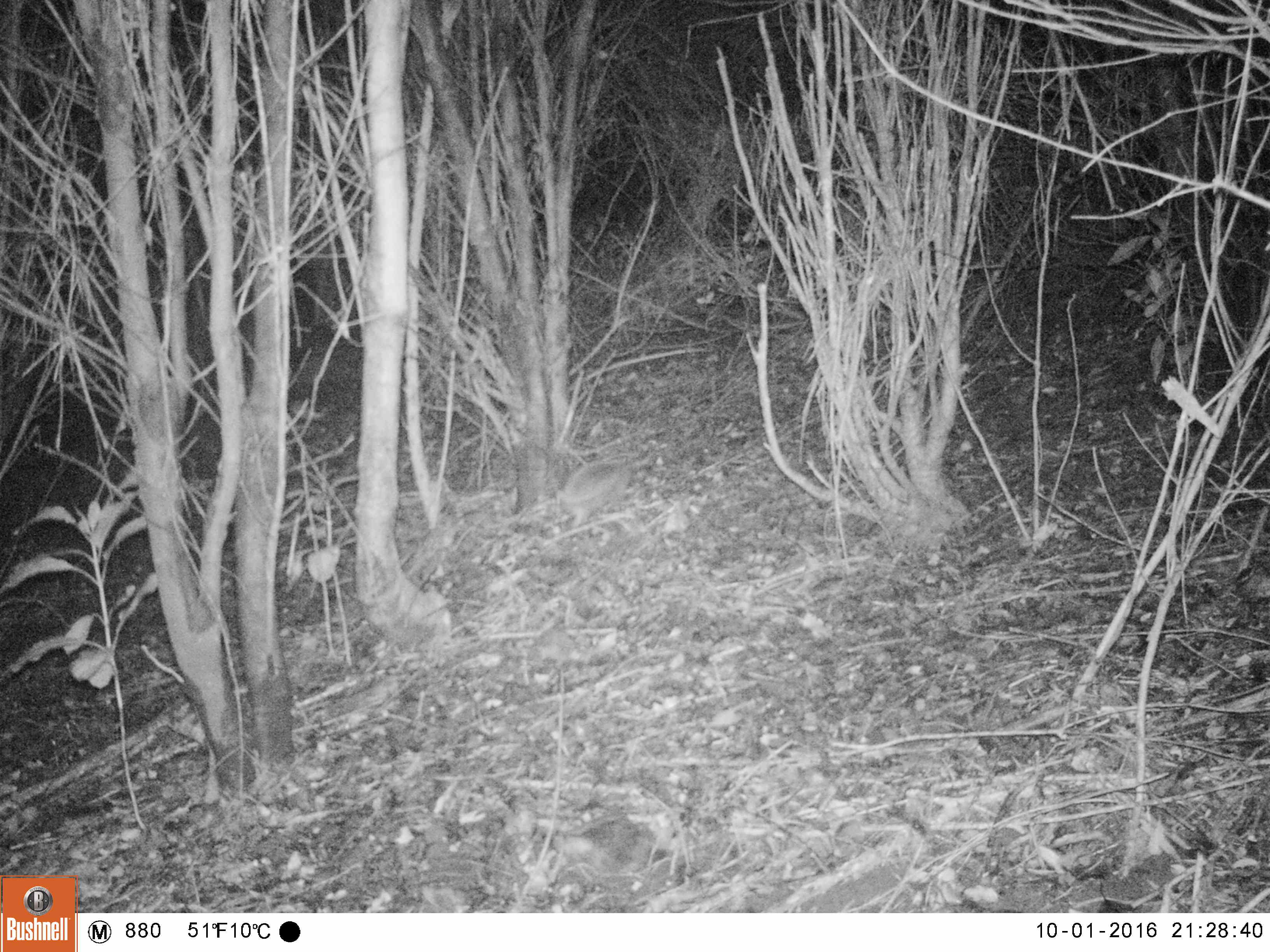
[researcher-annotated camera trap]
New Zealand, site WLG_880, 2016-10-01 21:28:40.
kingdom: Animalia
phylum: Chordata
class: Mammalia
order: Eulipotyphla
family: Erinaceidae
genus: Erinaceus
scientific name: Erinaceus europaeus europaeus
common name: european hedgehog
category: hedgehog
Hedgehog (european hedgehog) (Erinaceus europaeus europaeus).